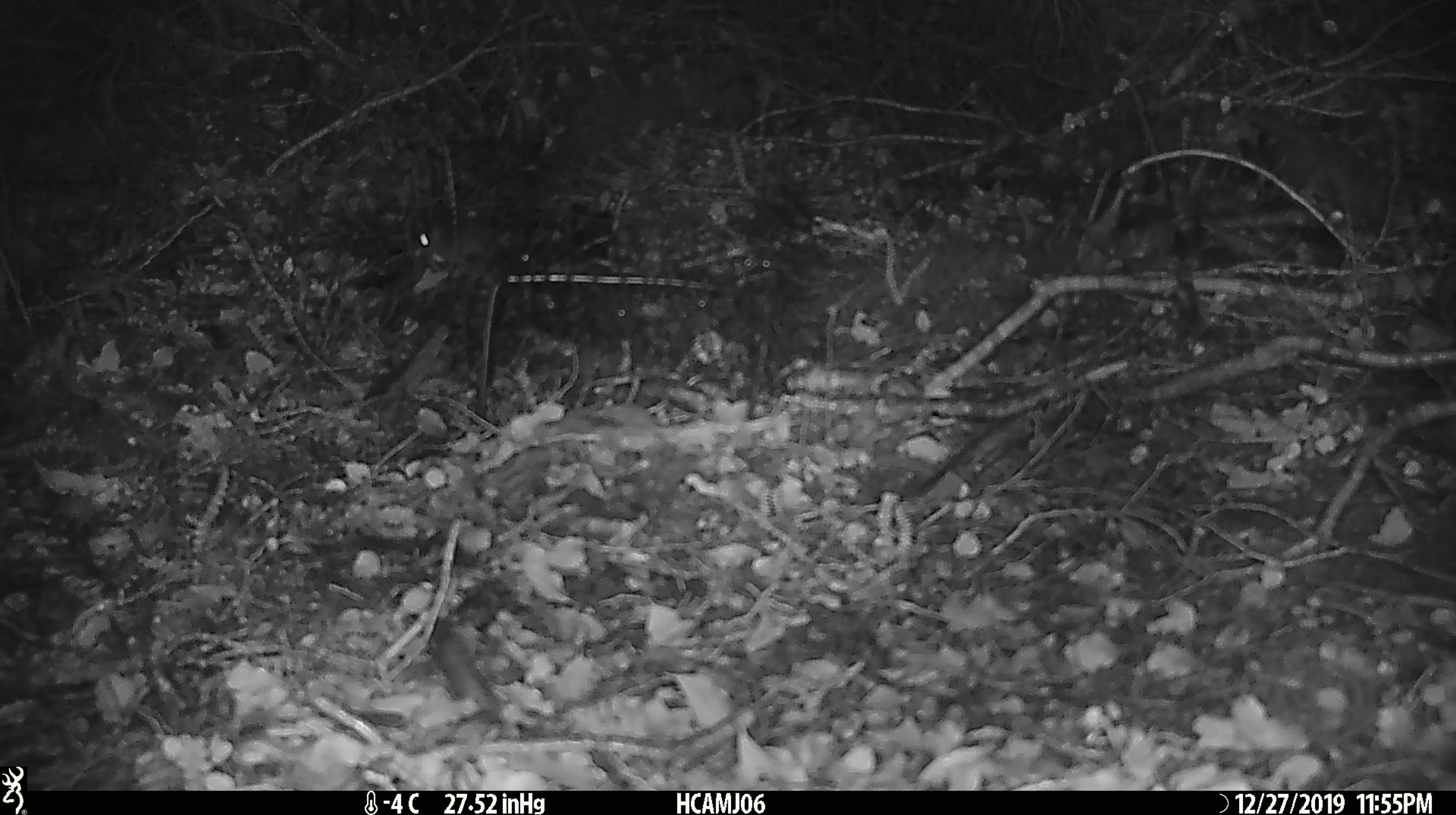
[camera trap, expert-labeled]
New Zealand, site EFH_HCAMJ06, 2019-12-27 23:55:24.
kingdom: Animalia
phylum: Chordata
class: Mammalia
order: Rodentia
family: Muridae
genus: Mus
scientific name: Mus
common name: mouse